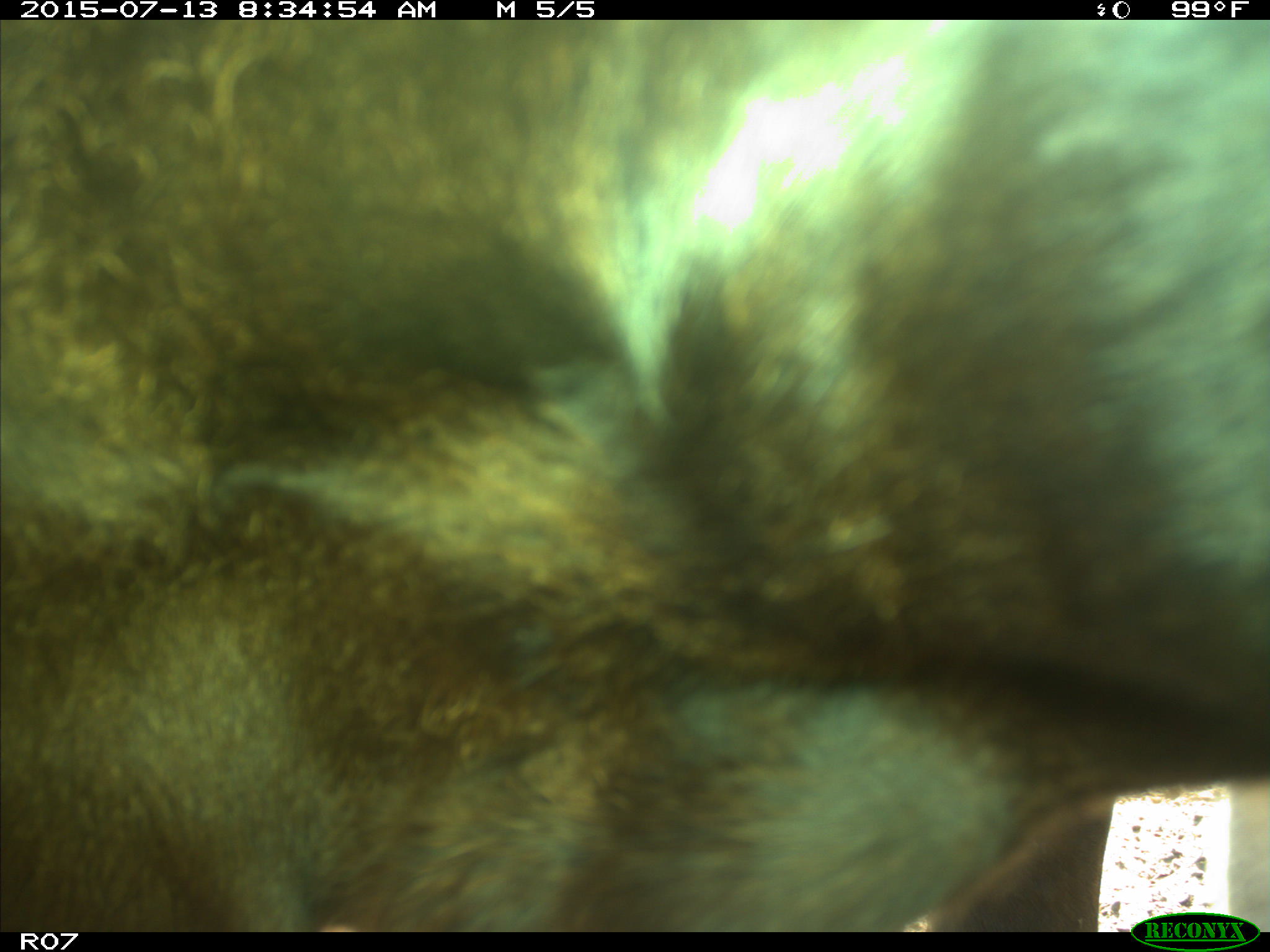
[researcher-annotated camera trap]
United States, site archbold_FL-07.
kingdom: Animalia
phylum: Chordata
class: Mammalia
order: Artiodactyla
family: Bovidae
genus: Bos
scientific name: Bos taurus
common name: domestic cow